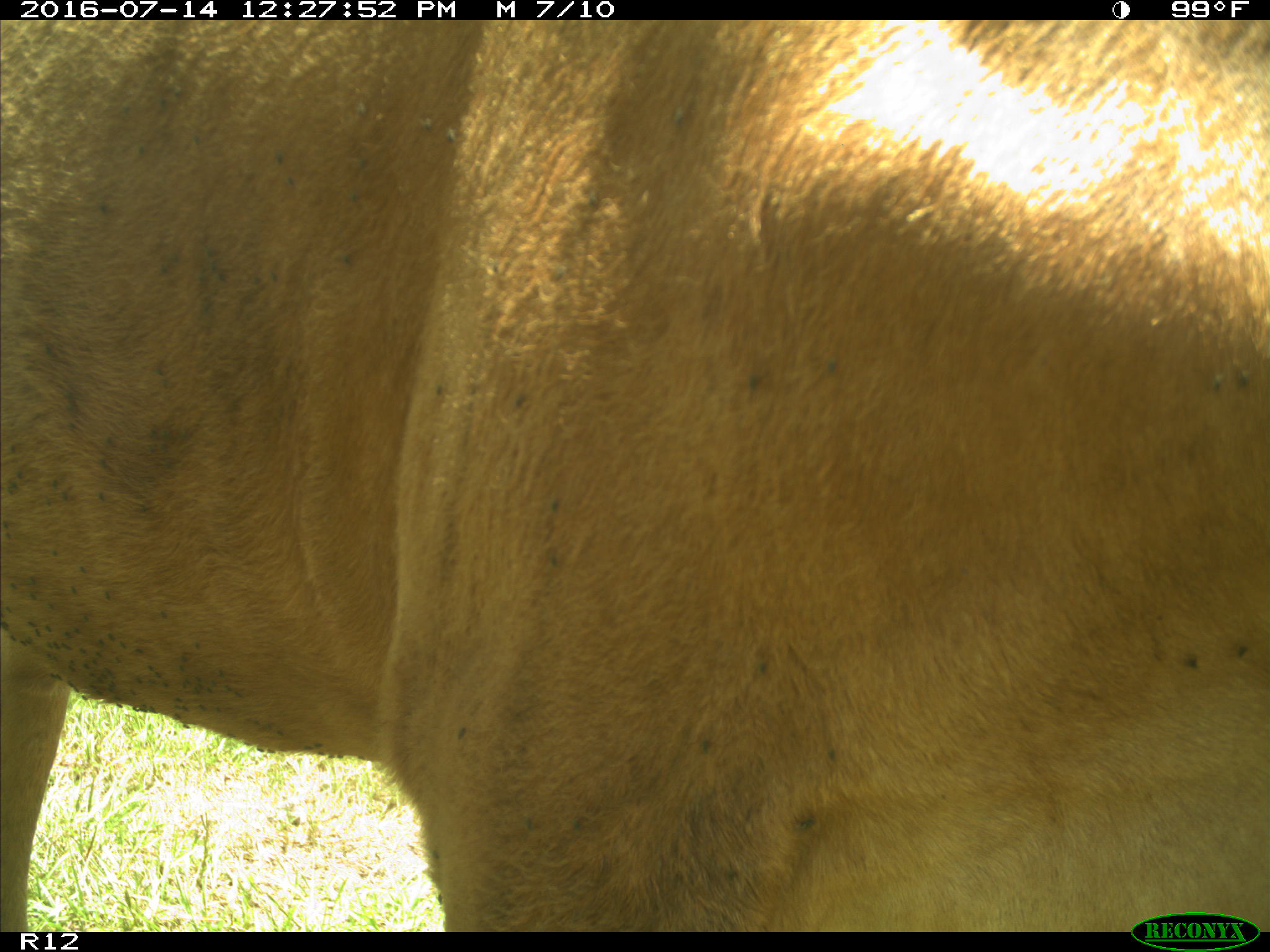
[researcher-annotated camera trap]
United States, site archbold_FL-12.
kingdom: Animalia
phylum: Chordata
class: Mammalia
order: Artiodactyla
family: Bovidae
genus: Bos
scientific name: Bos taurus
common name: domestic cow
Bos taurus (domestic cow).